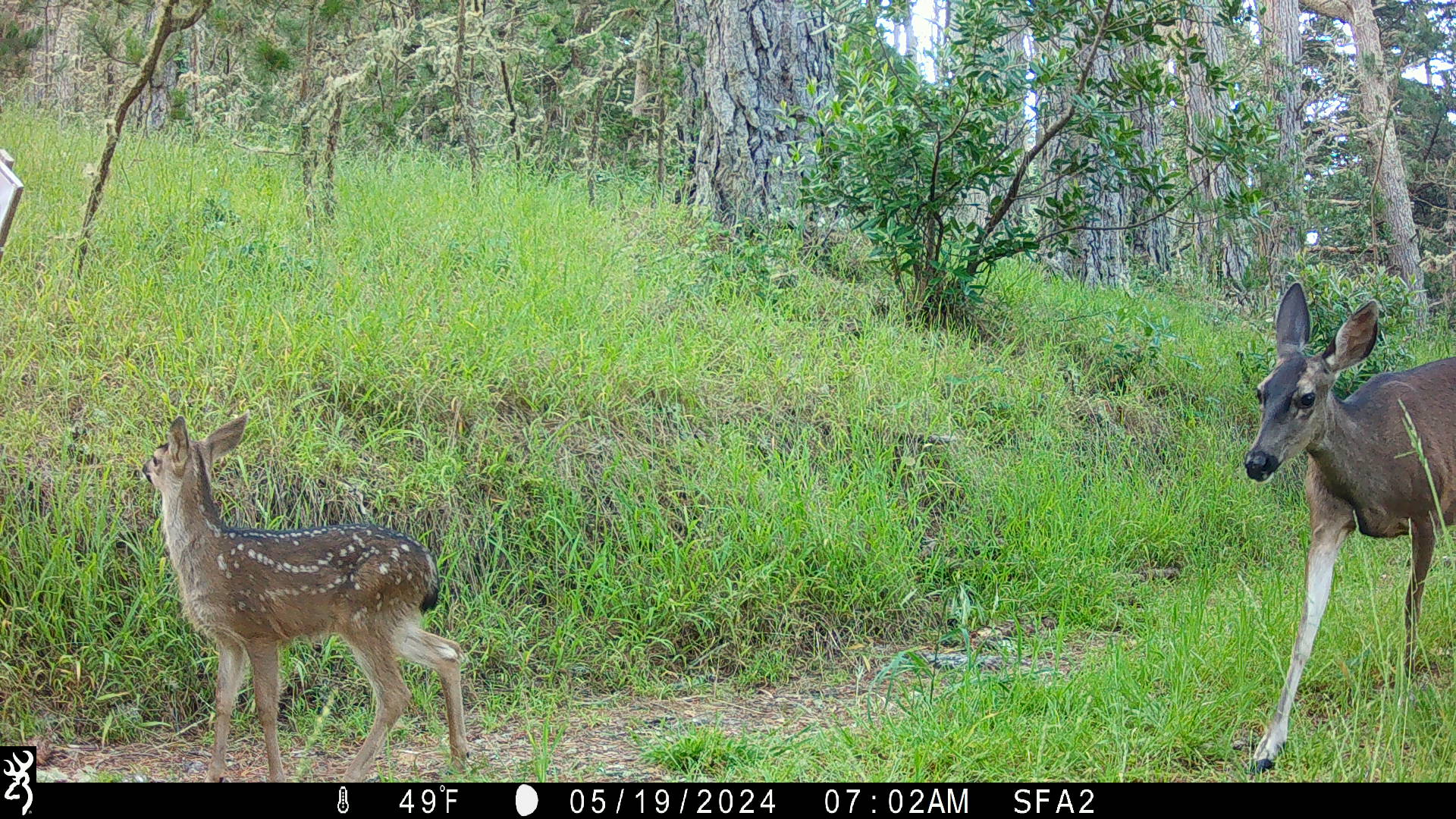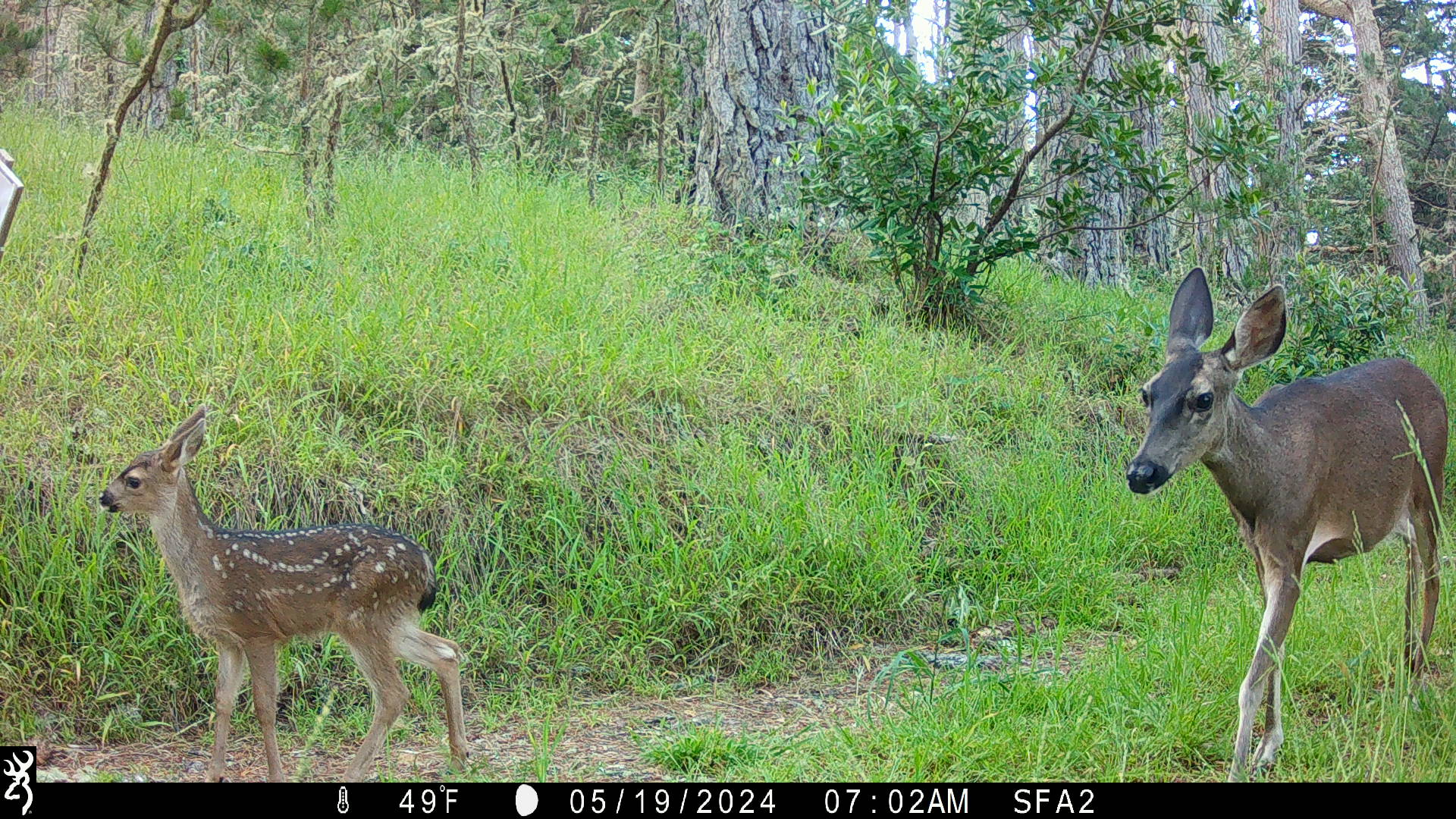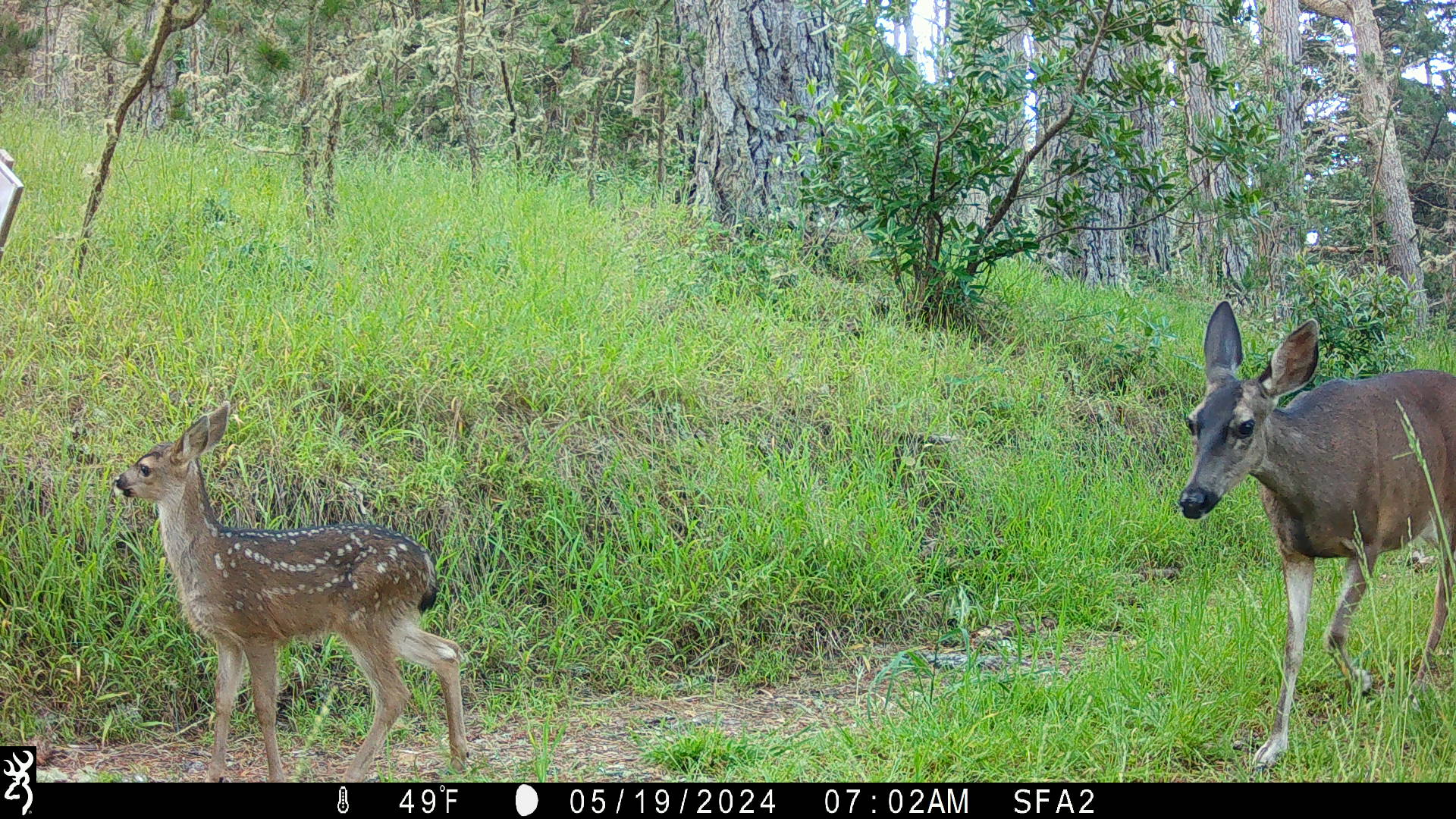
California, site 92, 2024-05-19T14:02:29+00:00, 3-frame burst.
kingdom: Animalia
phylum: Chordata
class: Mammalia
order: Artiodactyla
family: Cervidae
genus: Odocoileus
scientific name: Odocoileus hemionus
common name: mule deer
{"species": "mule deer (Odocoileus hemionus)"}